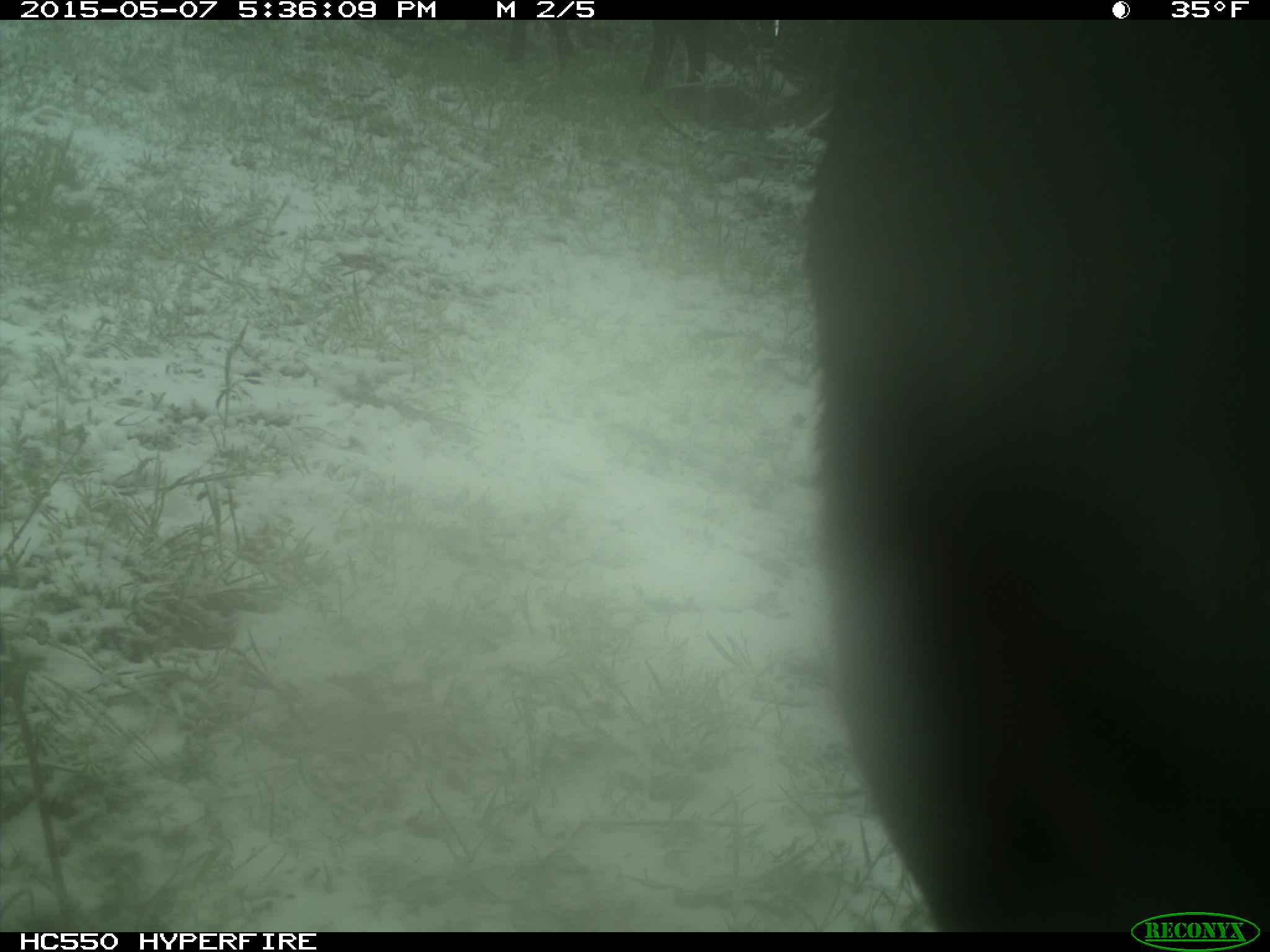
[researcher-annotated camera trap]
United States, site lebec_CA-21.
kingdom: Animalia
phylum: Chordata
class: Mammalia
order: Artiodactyla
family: Bovidae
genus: Bos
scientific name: Bos taurus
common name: domestic cow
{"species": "Bos taurus (domestic cow)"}